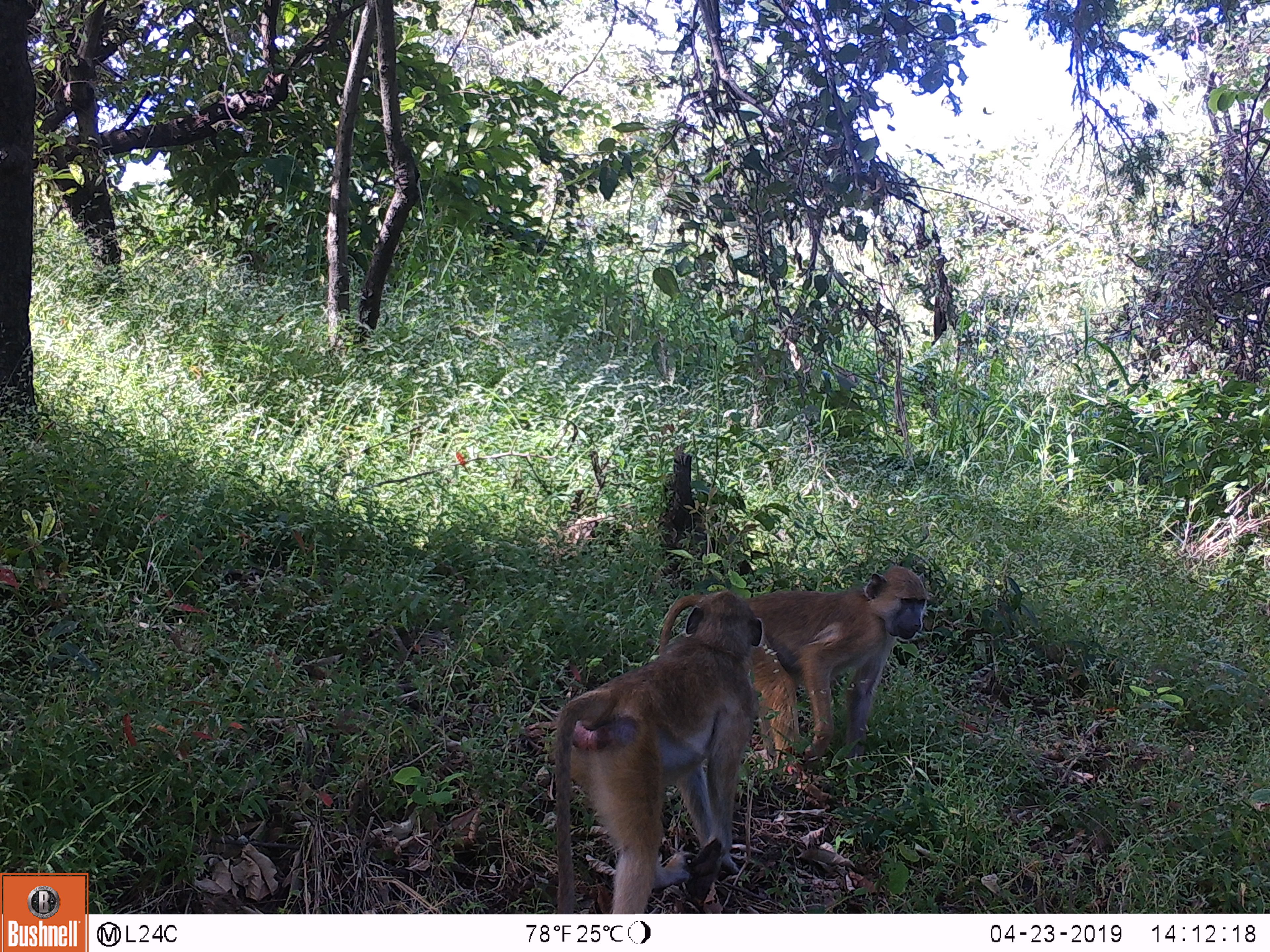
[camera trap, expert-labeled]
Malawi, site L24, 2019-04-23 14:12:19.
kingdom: Animalia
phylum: Chordata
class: Mammalia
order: Primates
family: Cercopithecidae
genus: Papio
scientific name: Papio cynocephalus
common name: yellow baboon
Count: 2.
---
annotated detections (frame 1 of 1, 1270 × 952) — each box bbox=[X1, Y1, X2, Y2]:
yellow baboon: bbox=[541, 583, 776, 910]; bbox=[658, 554, 937, 765]